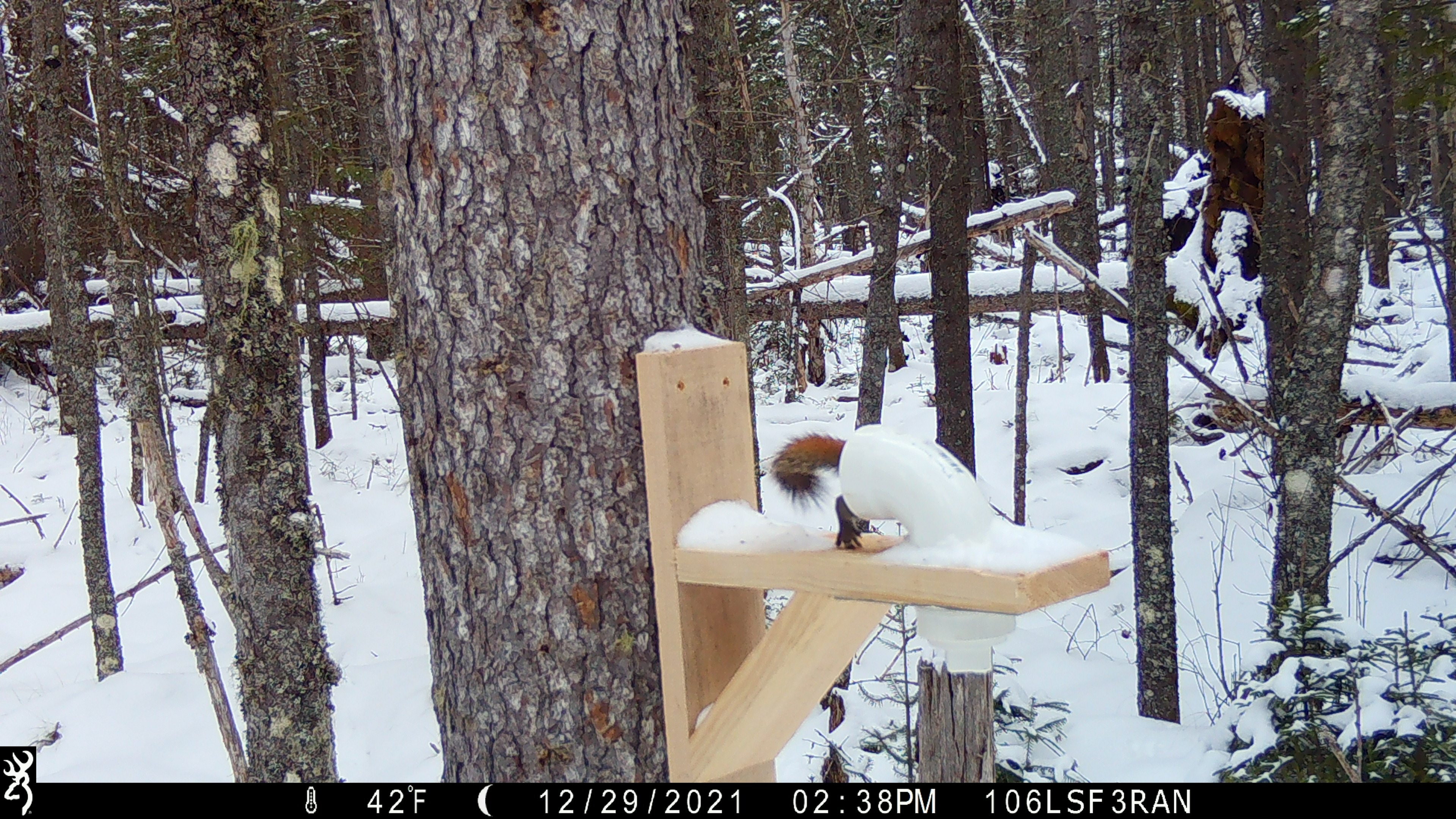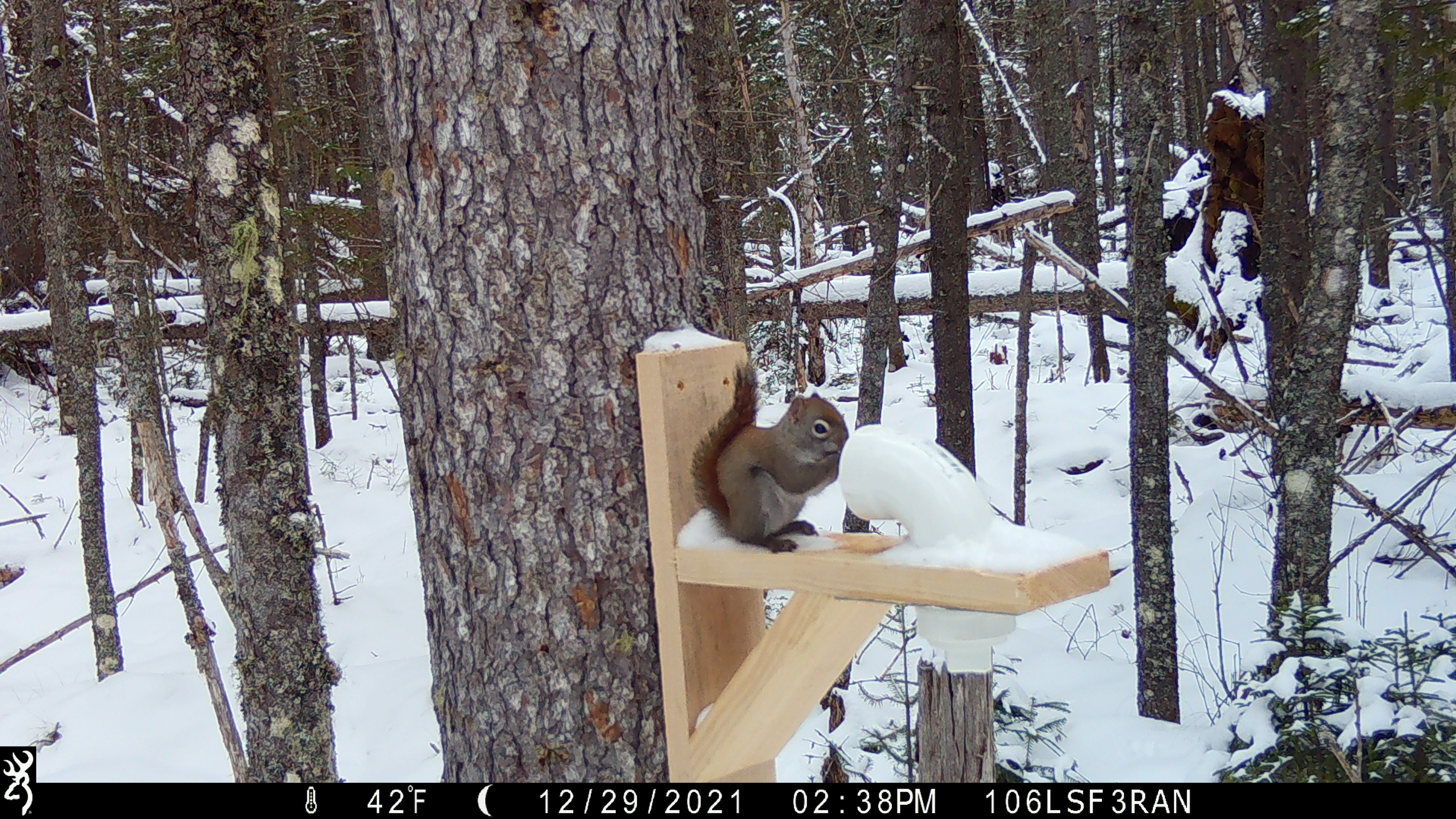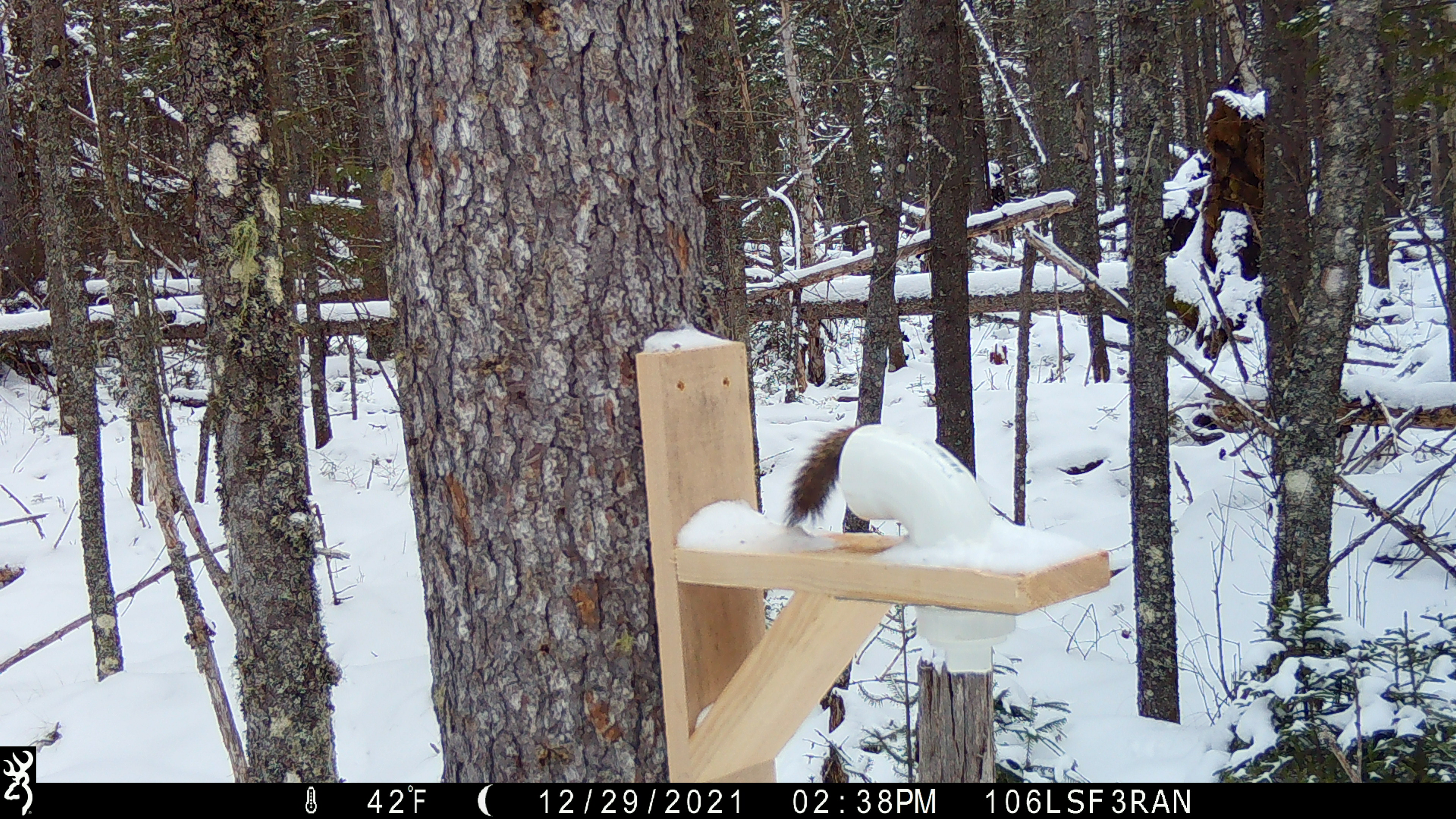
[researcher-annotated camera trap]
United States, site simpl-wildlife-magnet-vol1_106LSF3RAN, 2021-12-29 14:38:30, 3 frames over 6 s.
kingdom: Animalia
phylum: Chordata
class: Mammalia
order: Rodentia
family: Sciuridae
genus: Tamiasciurus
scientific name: Tamiasciurus hudsonicus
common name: red squirrel